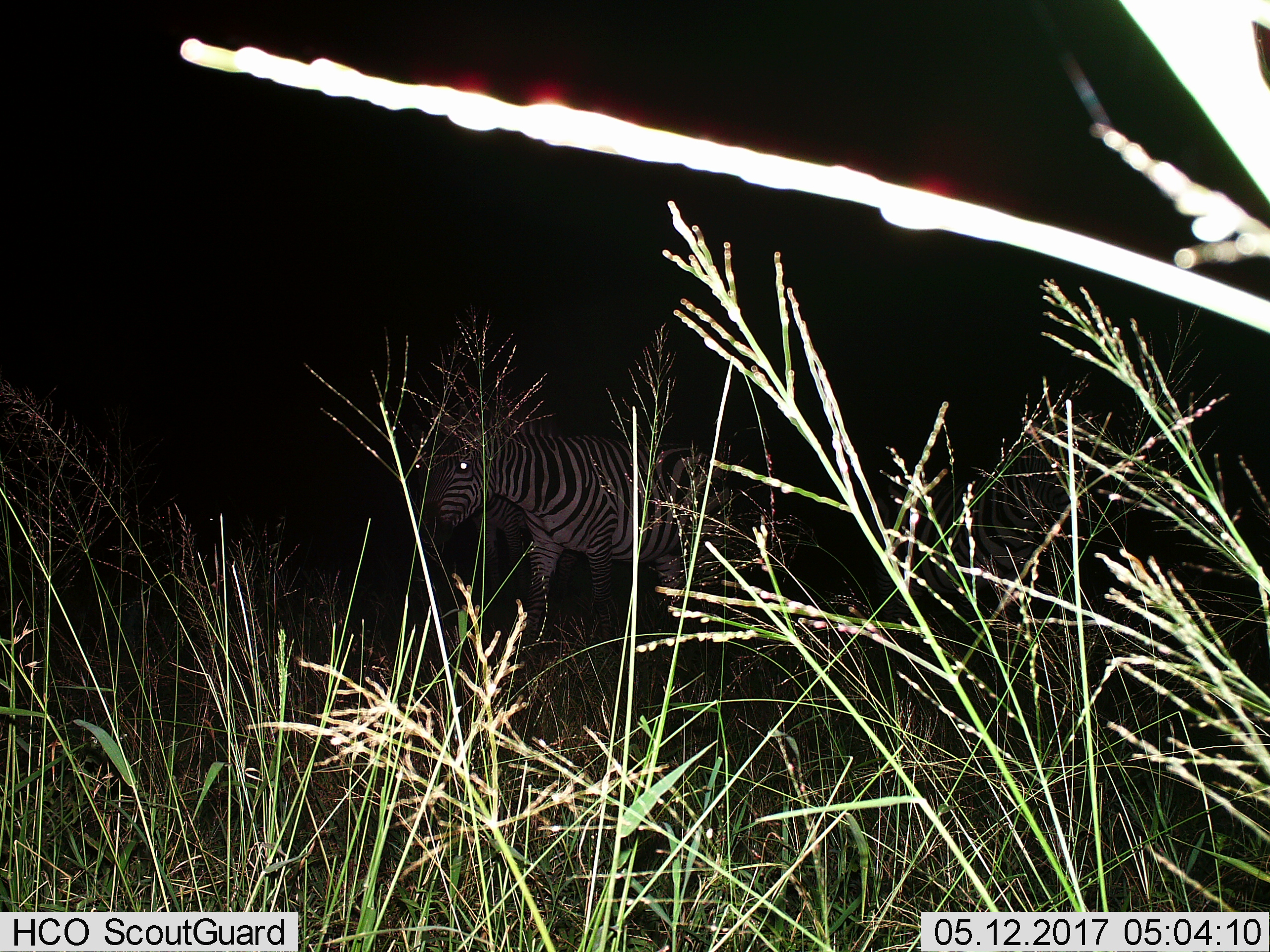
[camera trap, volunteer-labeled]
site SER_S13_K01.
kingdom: Animalia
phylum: Chordata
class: Mammalia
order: Perissodactyla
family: Equidae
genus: Equus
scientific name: Equus quagga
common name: plains zebra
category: zebraplains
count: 1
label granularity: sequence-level